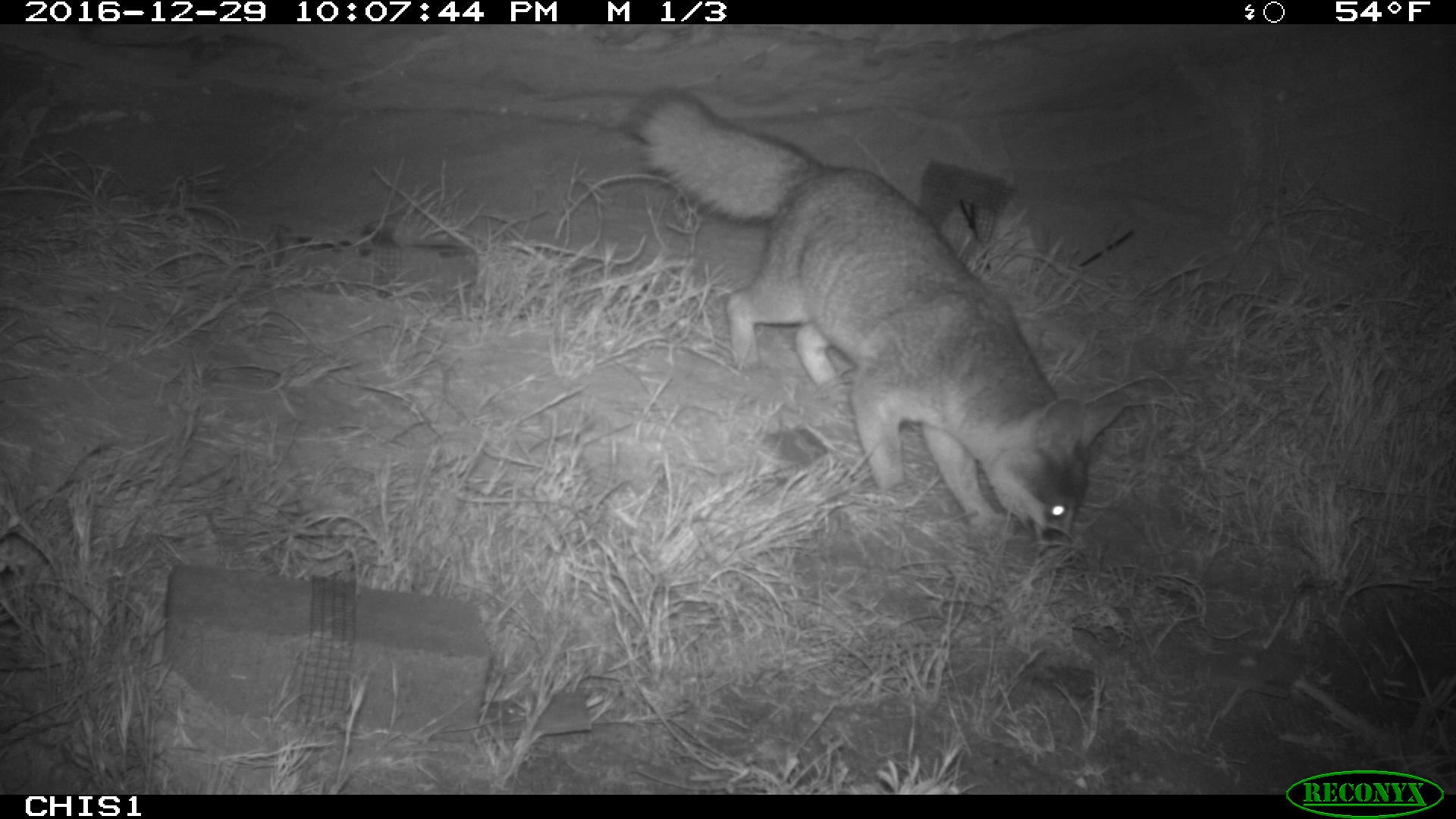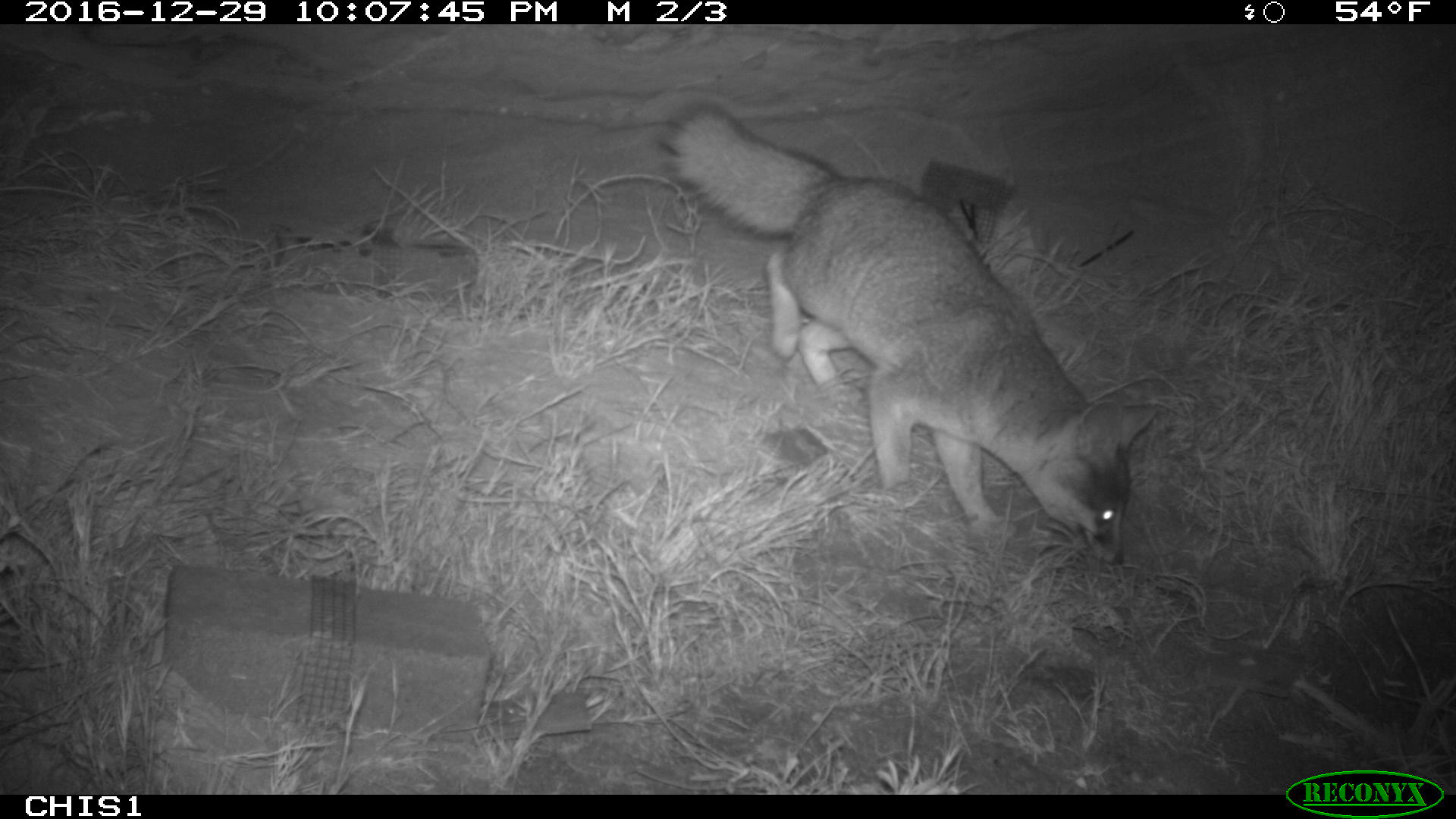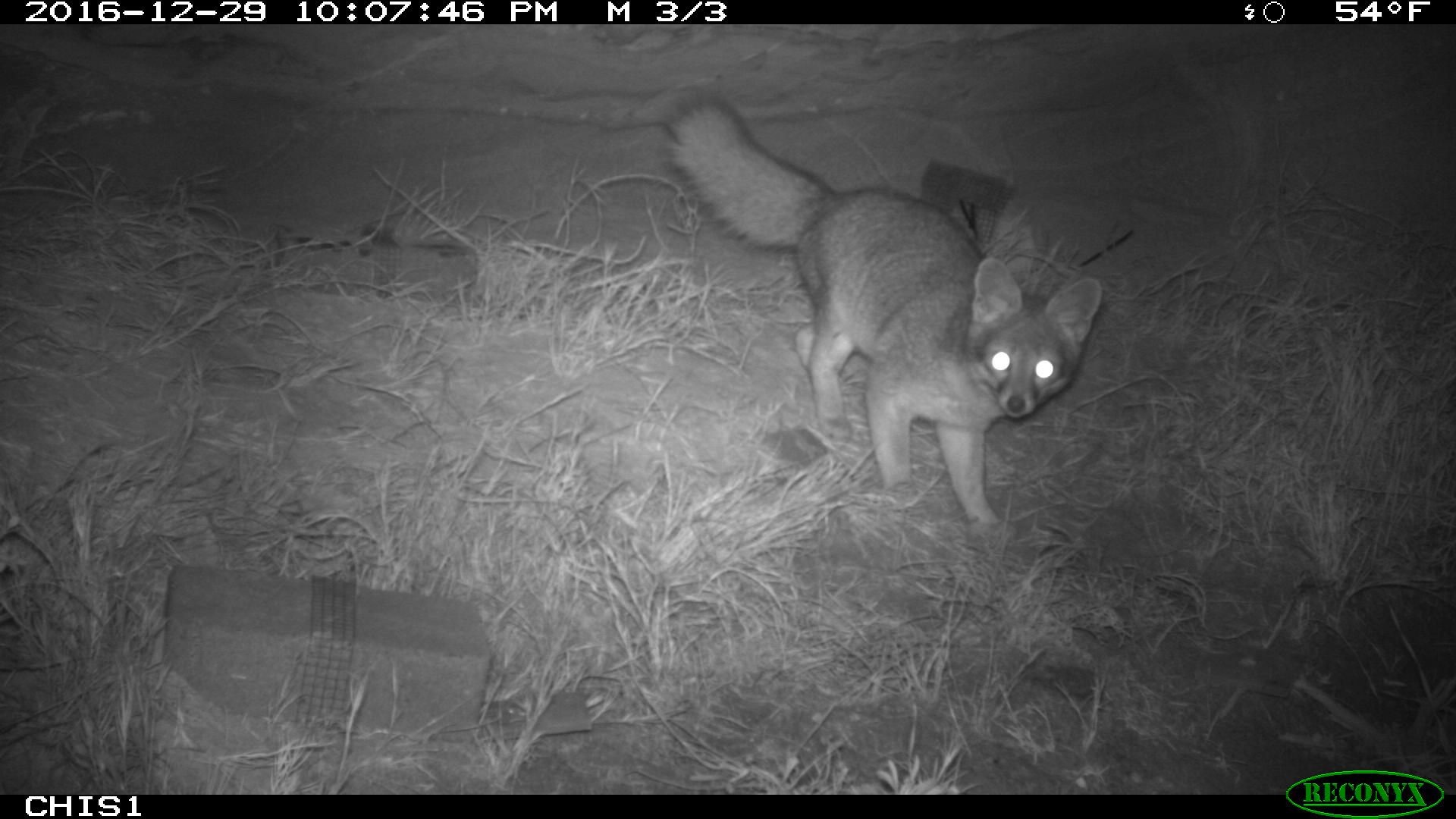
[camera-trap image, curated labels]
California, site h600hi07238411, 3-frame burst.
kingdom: Animalia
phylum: Chordata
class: Mammalia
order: Carnivora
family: Canidae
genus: Urocyon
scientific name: Urocyon littoralis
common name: island fox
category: fox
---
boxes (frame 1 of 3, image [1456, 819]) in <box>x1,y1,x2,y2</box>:
fox: <box>629,89,1121,579</box>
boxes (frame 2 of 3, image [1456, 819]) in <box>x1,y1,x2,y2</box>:
fox: <box>661,101,1164,565</box>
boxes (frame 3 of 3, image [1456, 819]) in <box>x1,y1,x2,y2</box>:
fox: <box>663,94,1102,539</box>